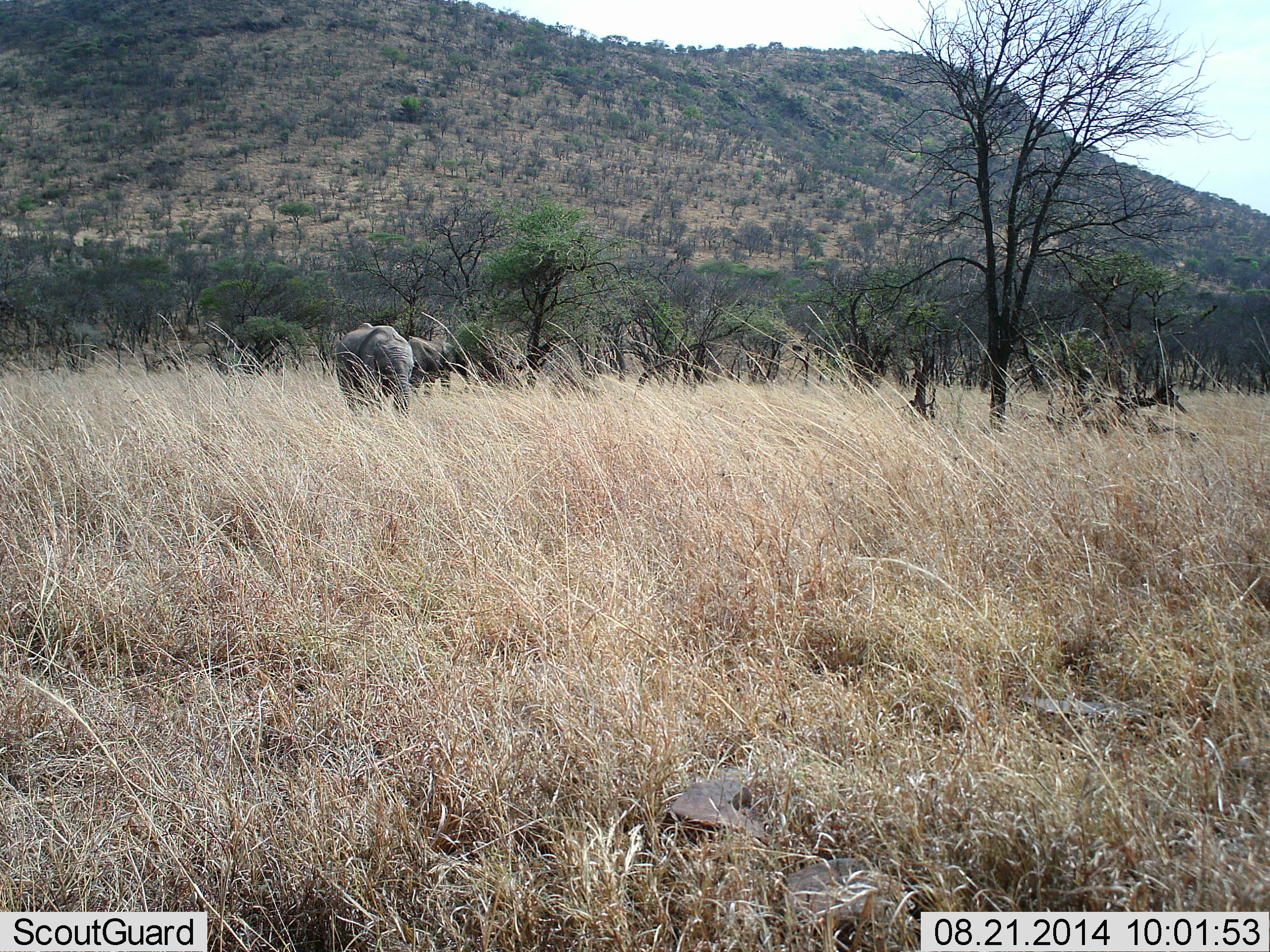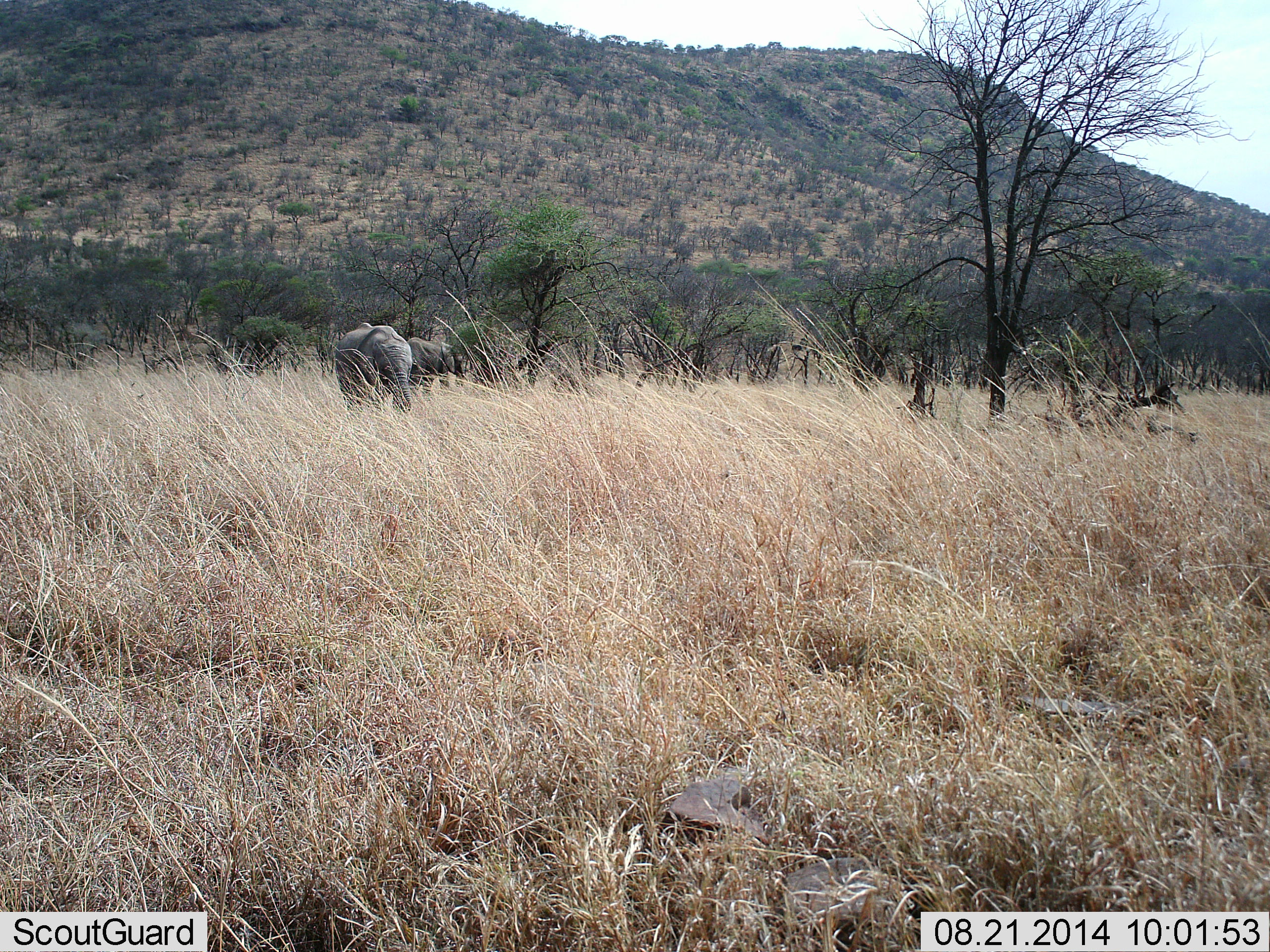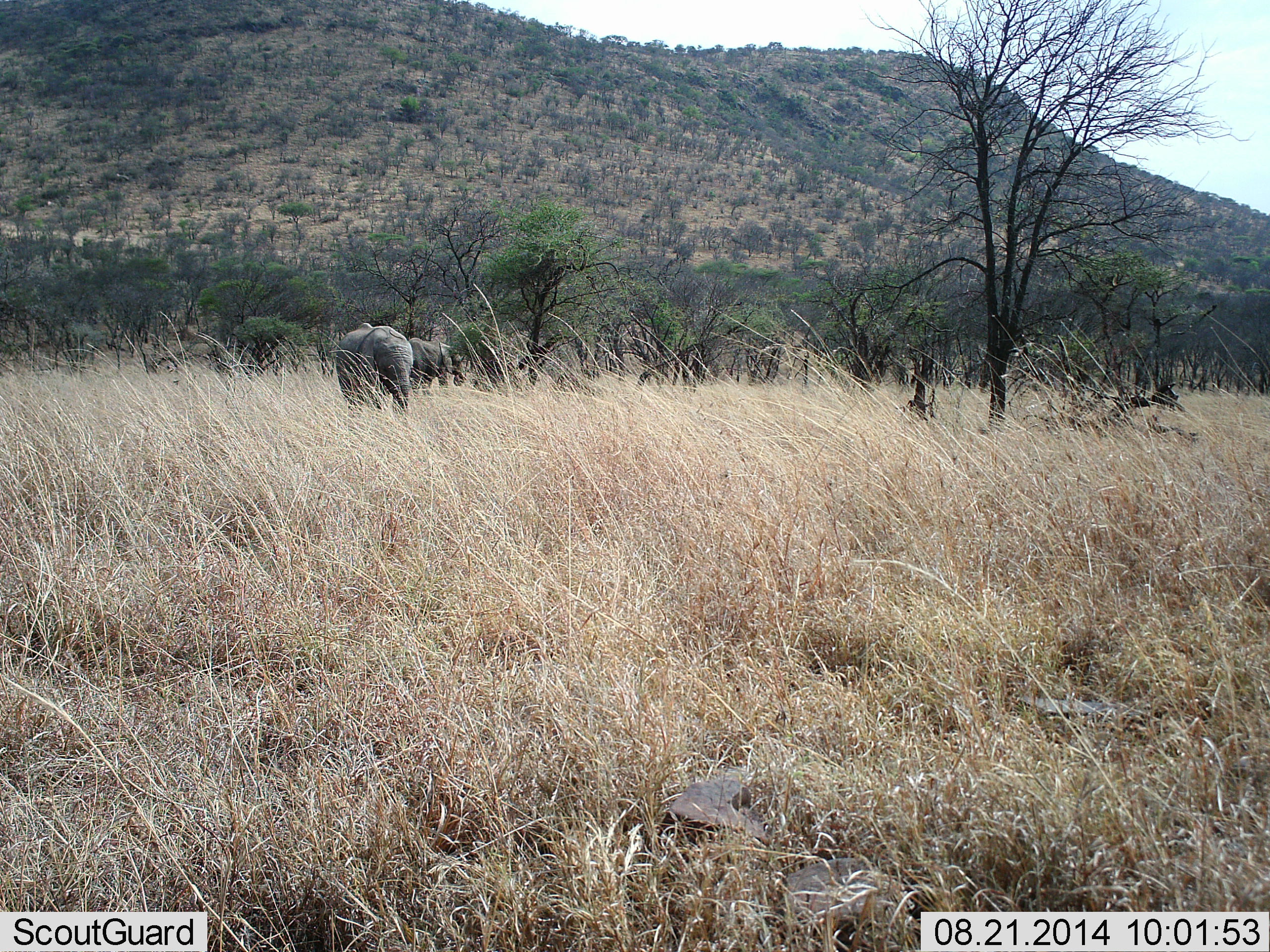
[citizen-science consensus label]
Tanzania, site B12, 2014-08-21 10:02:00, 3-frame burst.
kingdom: Animalia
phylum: Chordata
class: Mammalia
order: Proboscidea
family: Elephantidae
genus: Loxodonta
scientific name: Loxodonta africana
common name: african bush elephant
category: elephant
Elephant (african bush elephant) (Loxodonta africana), count 2. Behavior (volunteer vote fractions): standing 40%, resting 0%, moving 10%, interacting 0%. Young present (vote fraction): 30%. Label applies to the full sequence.